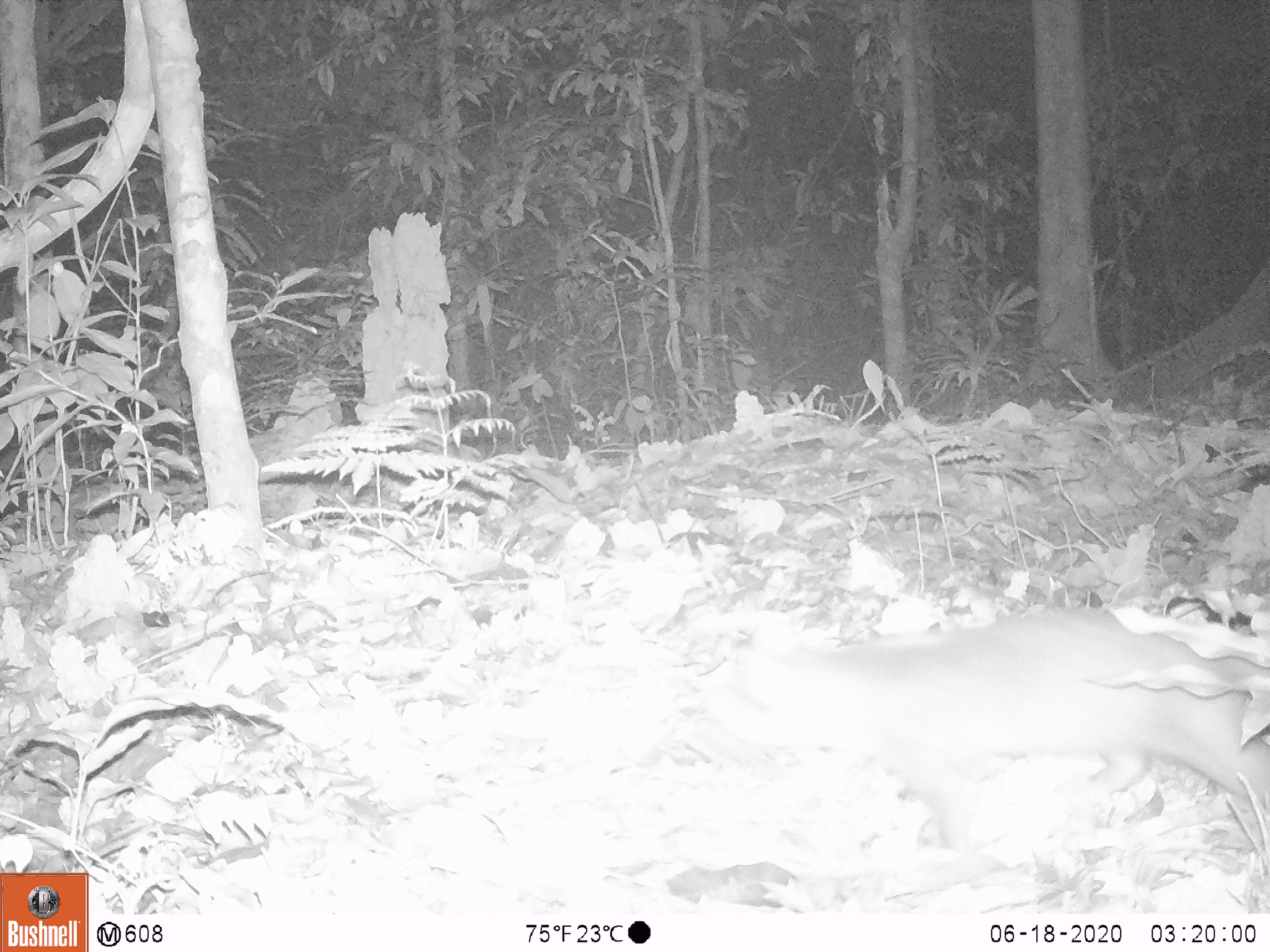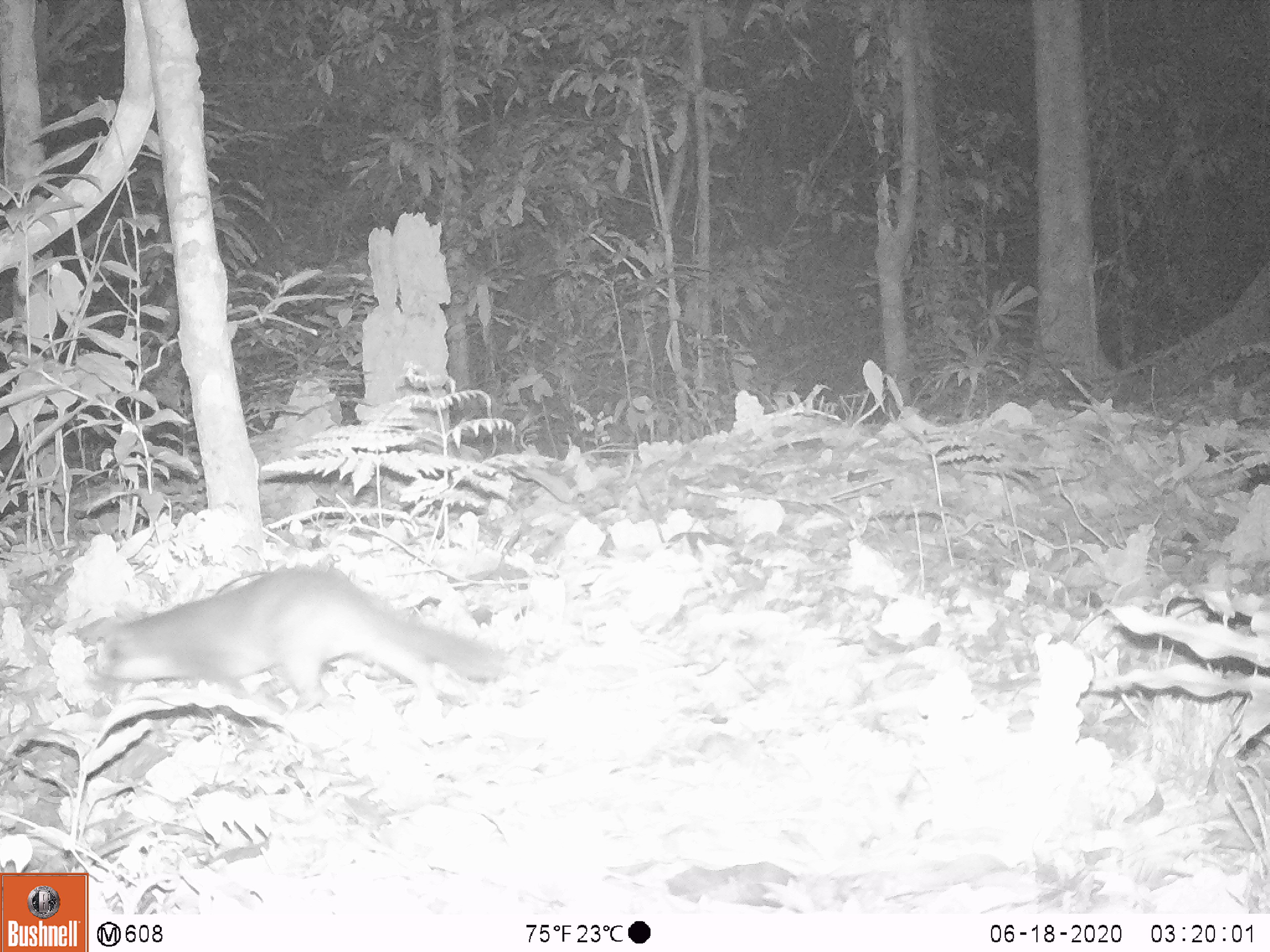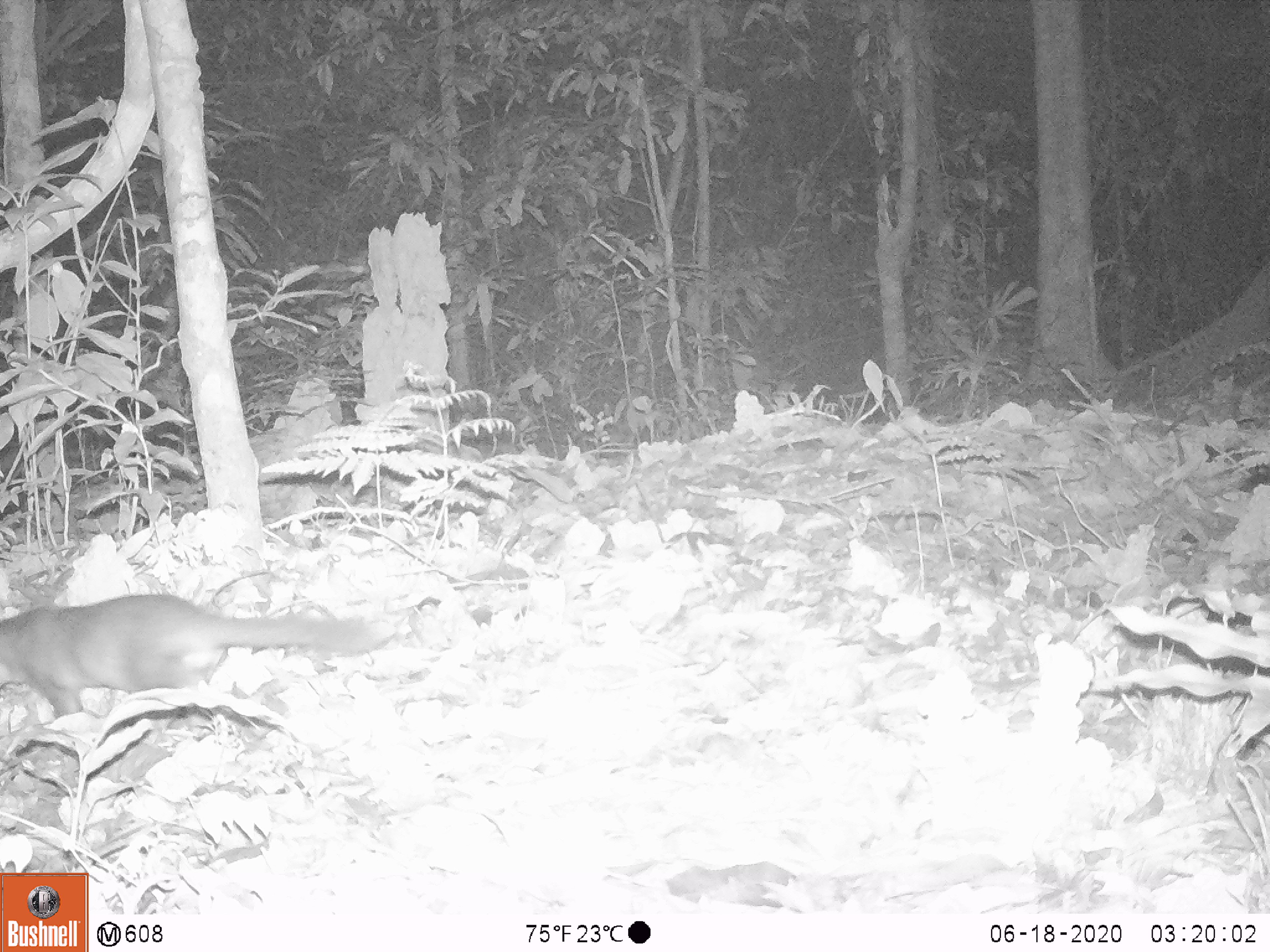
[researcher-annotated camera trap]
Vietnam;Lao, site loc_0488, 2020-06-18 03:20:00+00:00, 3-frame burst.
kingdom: Animalia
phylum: Chordata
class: Mammalia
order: Carnivora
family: Mustelidae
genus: Melogale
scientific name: Melogale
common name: ferret badger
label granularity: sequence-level